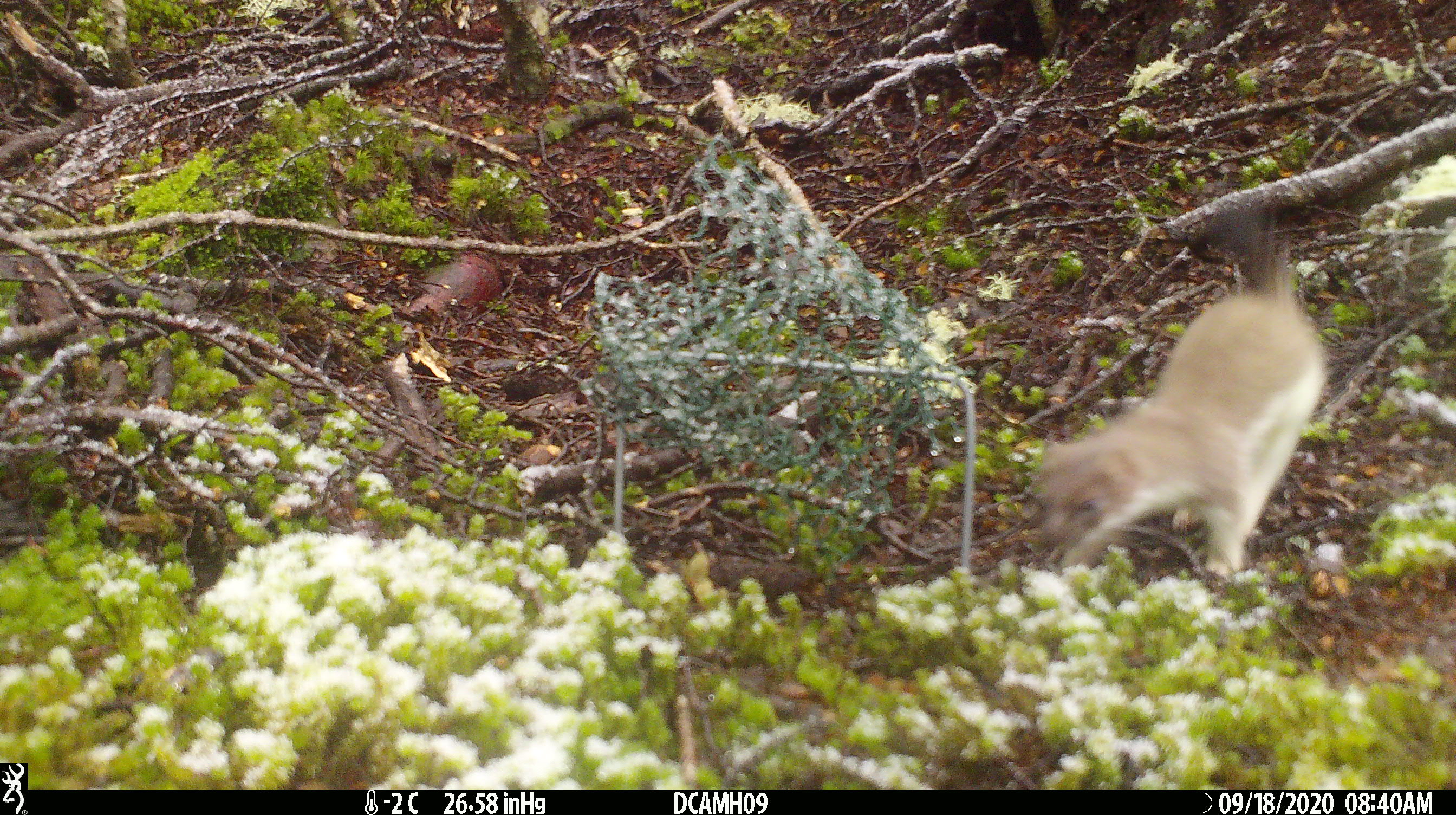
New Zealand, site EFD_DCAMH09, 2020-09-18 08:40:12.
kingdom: Animalia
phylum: Chordata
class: Mammalia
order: Carnivora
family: Mustelidae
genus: Mustela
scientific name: Mustela erminea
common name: stoat